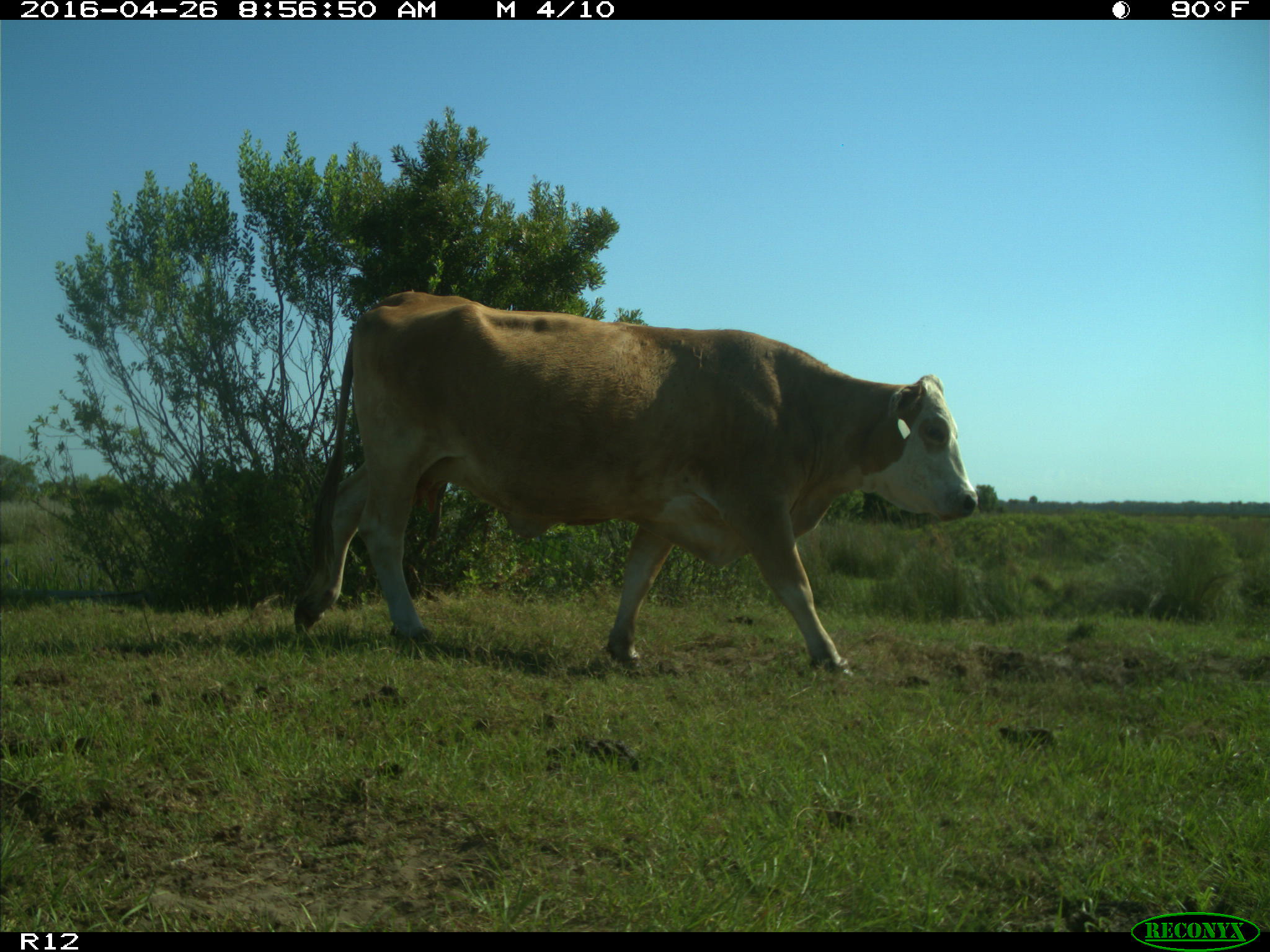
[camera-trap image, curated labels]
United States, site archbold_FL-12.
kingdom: Animalia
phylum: Chordata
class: Mammalia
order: Artiodactyla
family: Bovidae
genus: Bos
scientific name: Bos taurus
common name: domestic cow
Bos taurus (domestic cow).